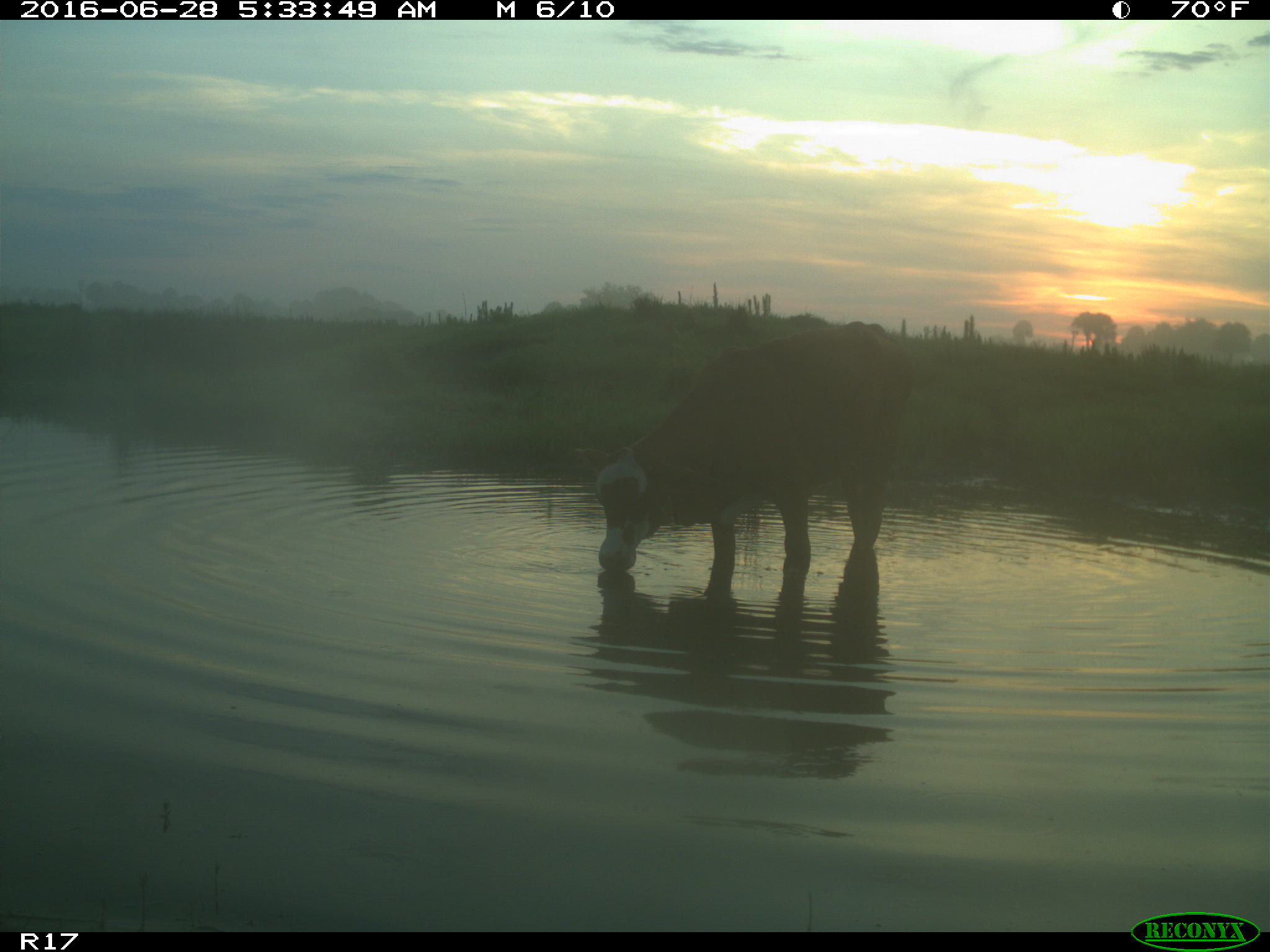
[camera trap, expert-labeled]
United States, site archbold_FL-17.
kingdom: Animalia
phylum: Chordata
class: Mammalia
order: Artiodactyla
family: Bovidae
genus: Bos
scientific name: Bos taurus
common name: domestic cow